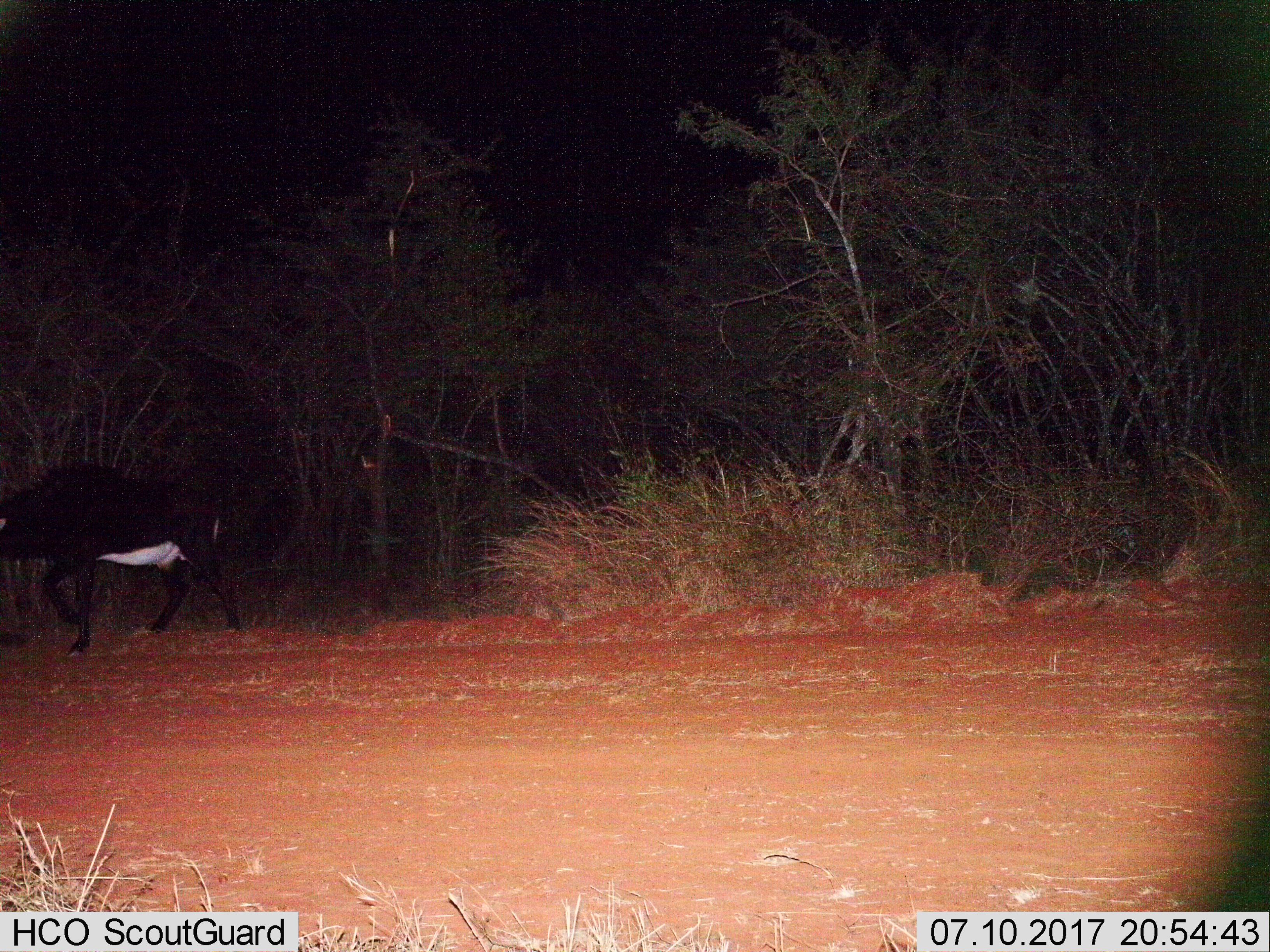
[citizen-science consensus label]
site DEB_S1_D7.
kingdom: Animalia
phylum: Chordata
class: Mammalia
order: Artiodactyla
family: Bovidae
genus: Hippotragus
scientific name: Hippotragus niger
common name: sable antelope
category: sable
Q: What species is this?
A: Sable (sable antelope) (Hippotragus niger).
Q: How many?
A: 1.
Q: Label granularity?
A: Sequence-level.